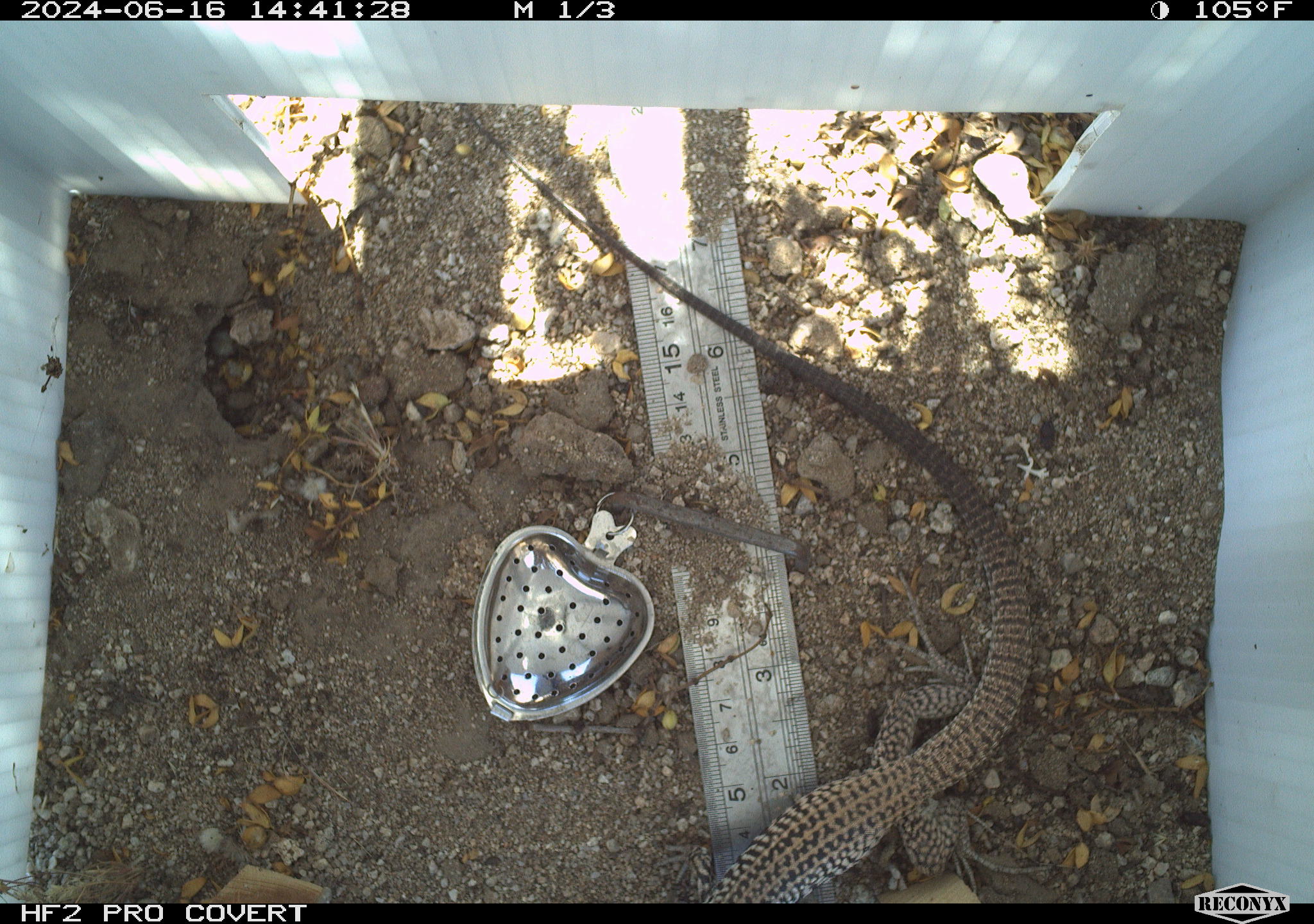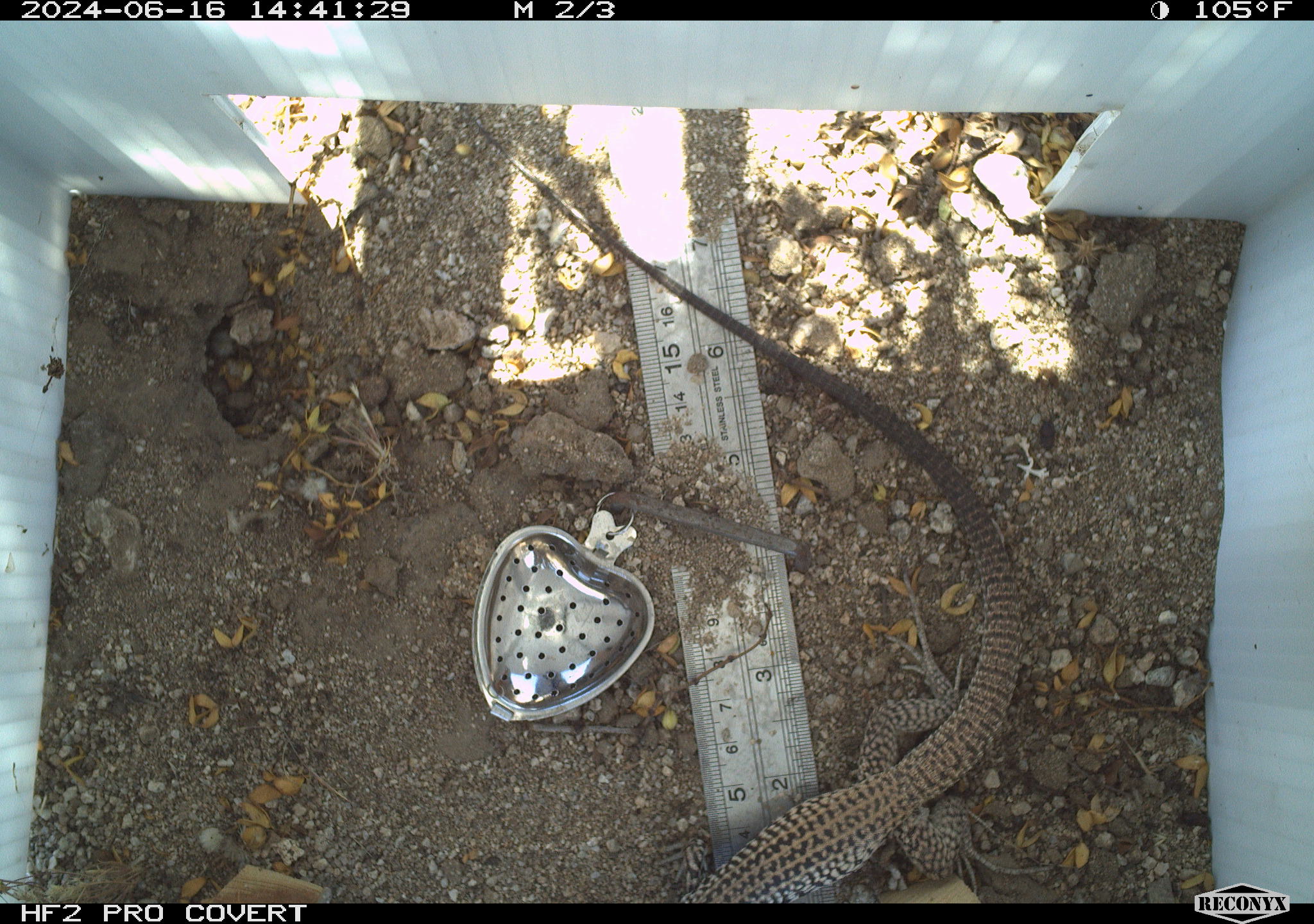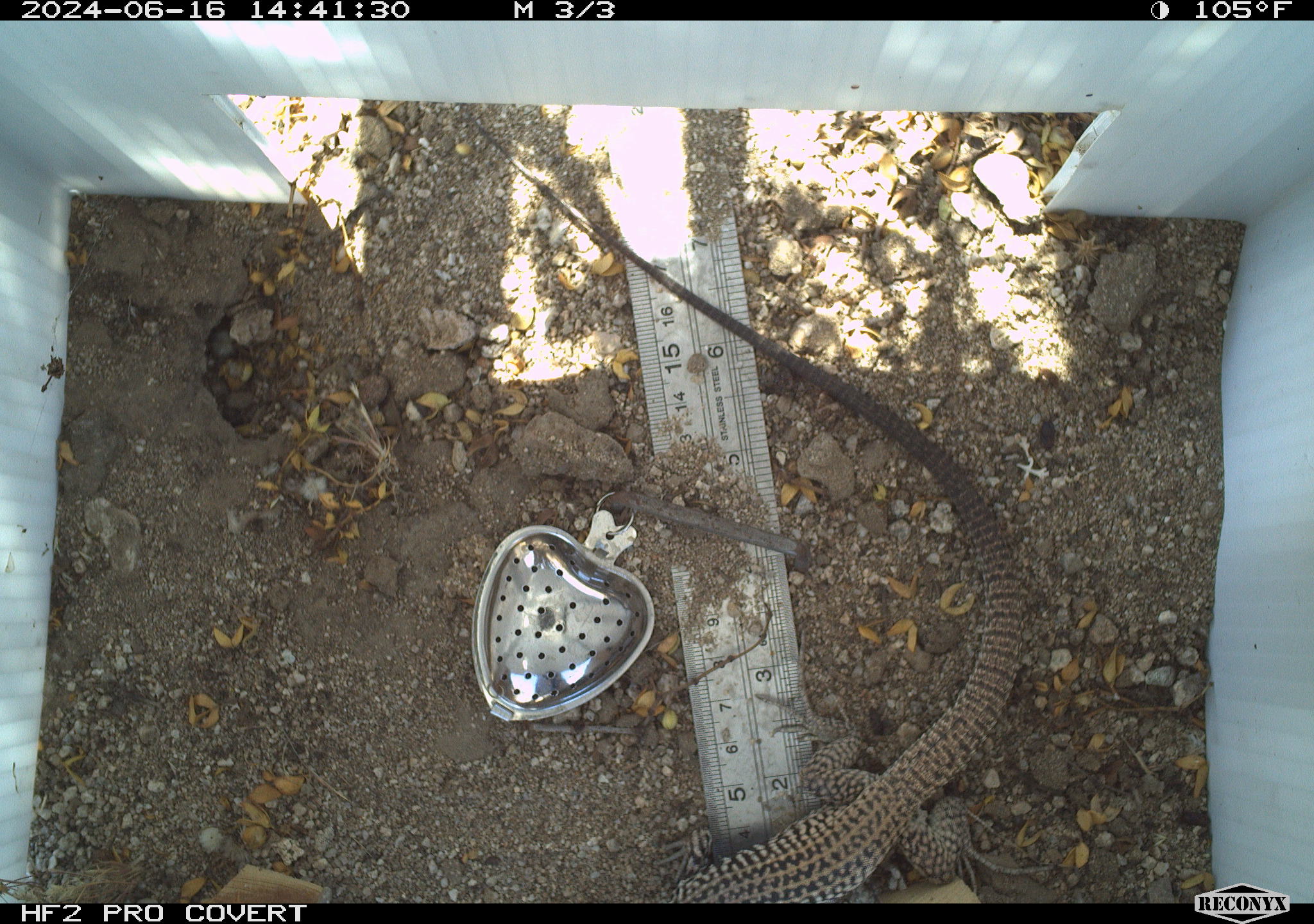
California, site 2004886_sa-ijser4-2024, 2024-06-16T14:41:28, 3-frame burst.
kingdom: Animalia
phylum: Chordata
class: Reptilia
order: Squamata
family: Teiidae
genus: Aspidoscelis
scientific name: Aspidoscelis tigris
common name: western whiptail